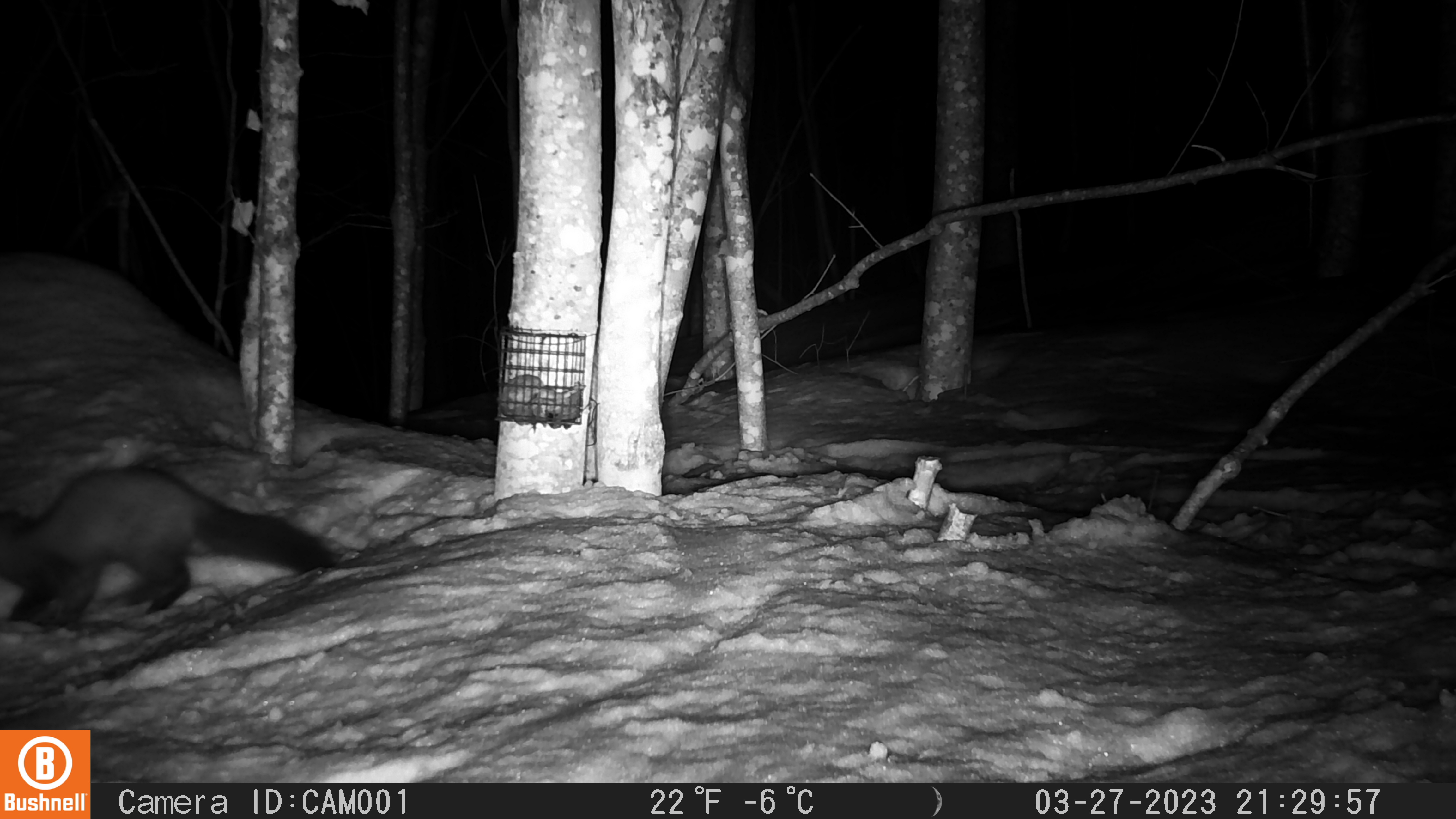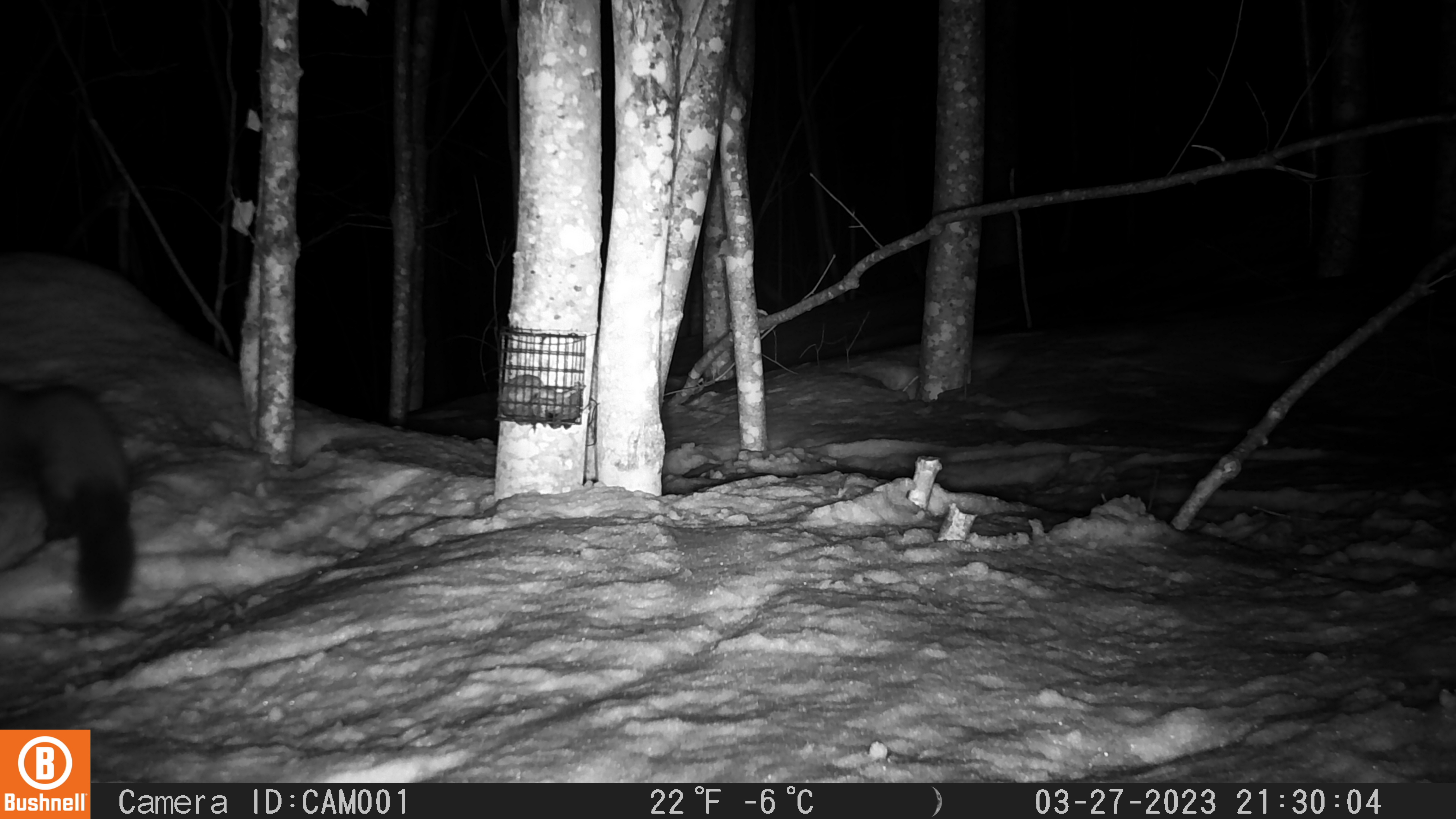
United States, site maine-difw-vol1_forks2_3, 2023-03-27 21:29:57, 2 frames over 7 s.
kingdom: Animalia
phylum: Chordata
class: Mammalia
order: Carnivora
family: Mustelidae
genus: Martes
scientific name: Martes americana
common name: american marten